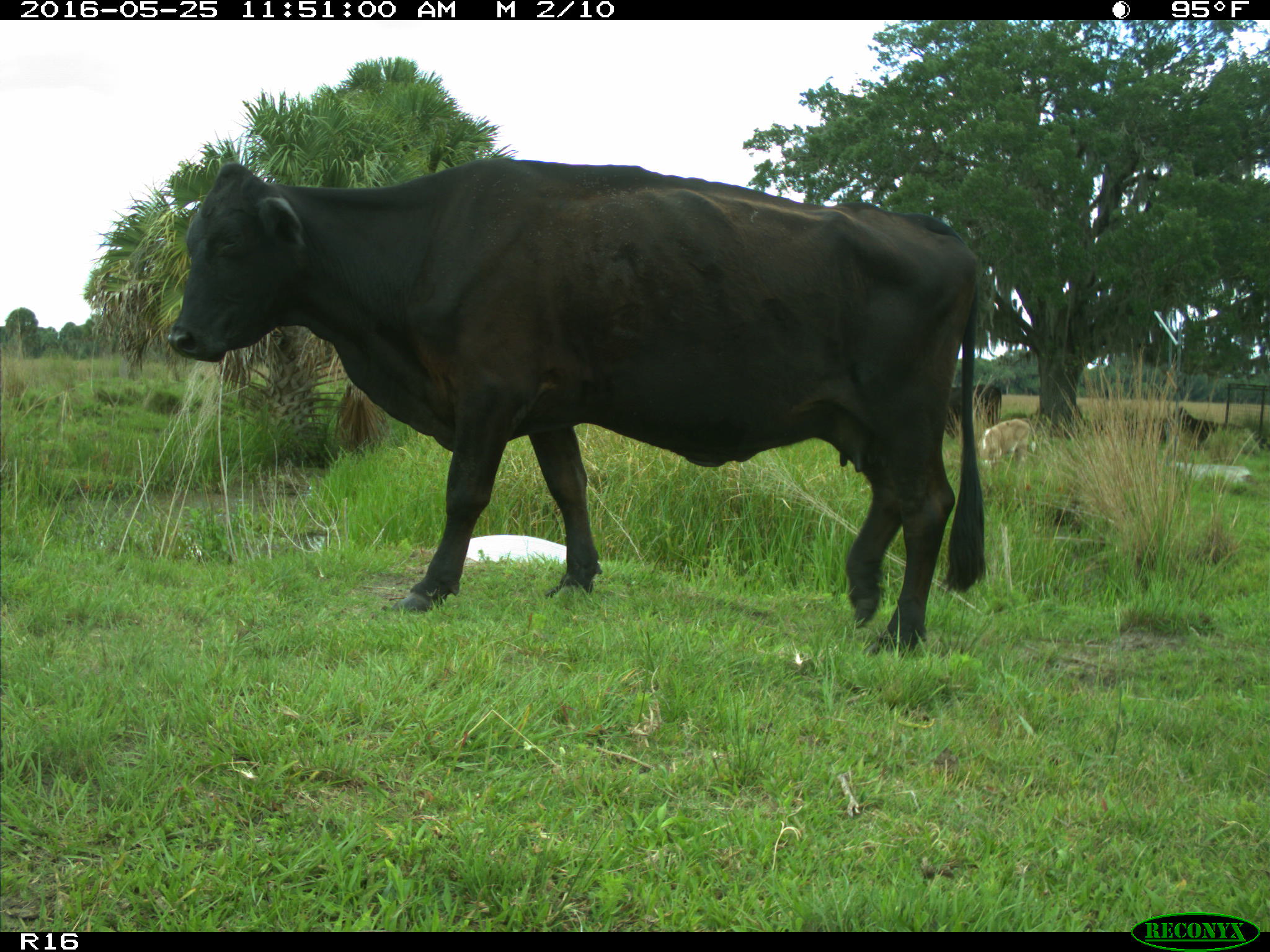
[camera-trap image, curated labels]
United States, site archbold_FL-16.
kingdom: Animalia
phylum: Chordata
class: Mammalia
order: Artiodactyla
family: Bovidae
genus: Bos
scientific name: Bos taurus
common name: domestic cow